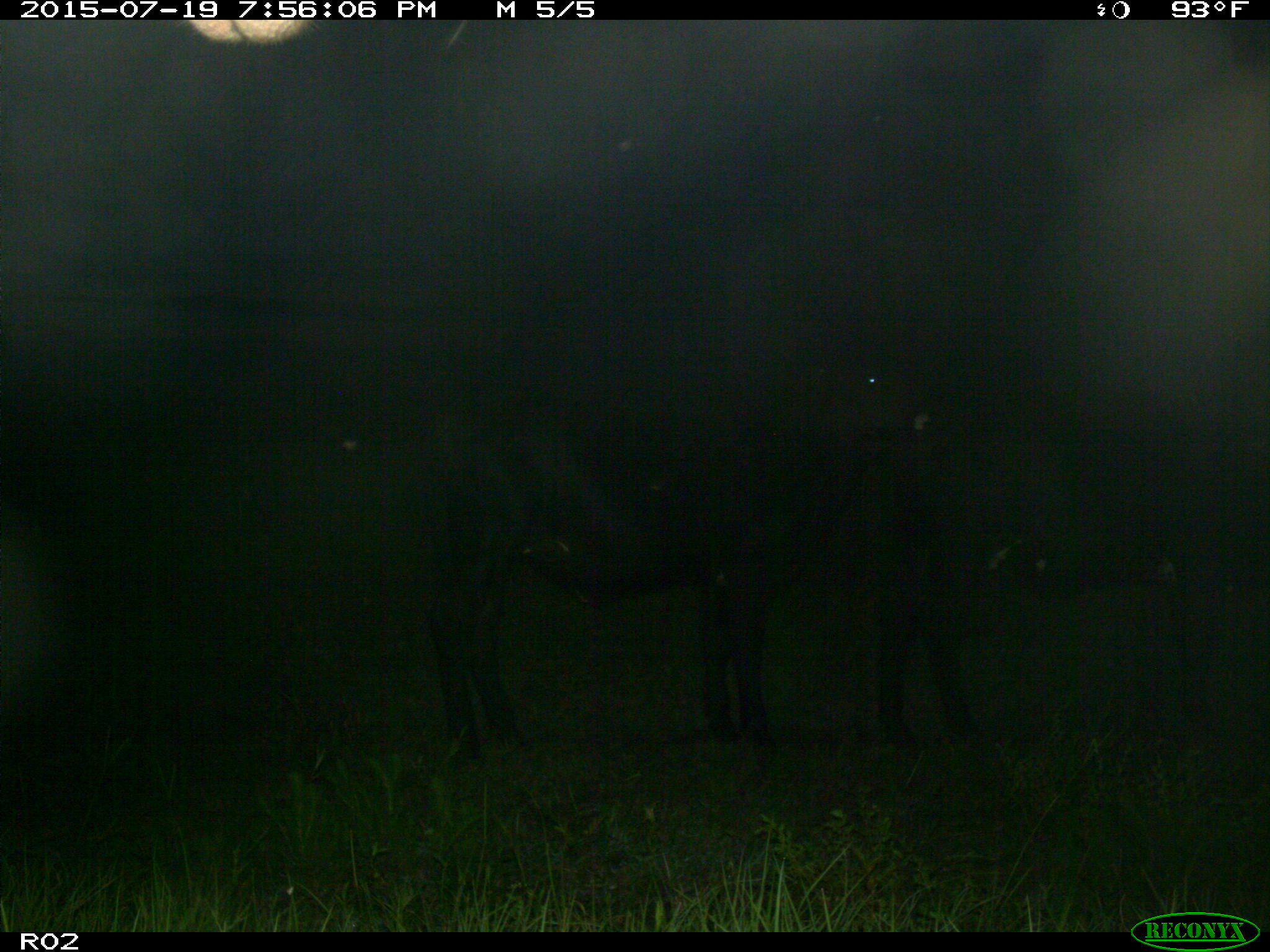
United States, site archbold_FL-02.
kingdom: Animalia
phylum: Chordata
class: Mammalia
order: Artiodactyla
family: Bovidae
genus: Bos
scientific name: Bos taurus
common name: domestic cow